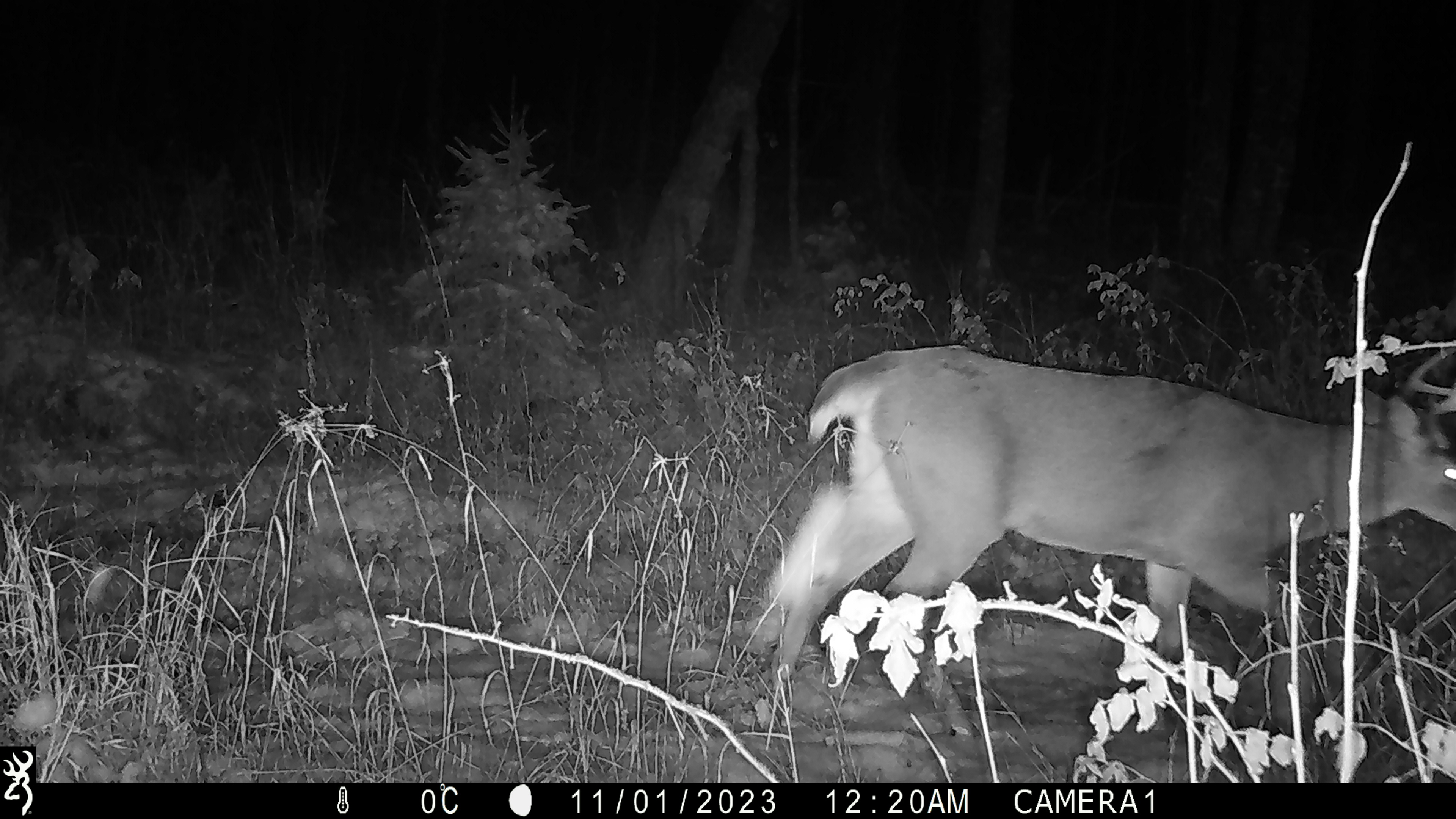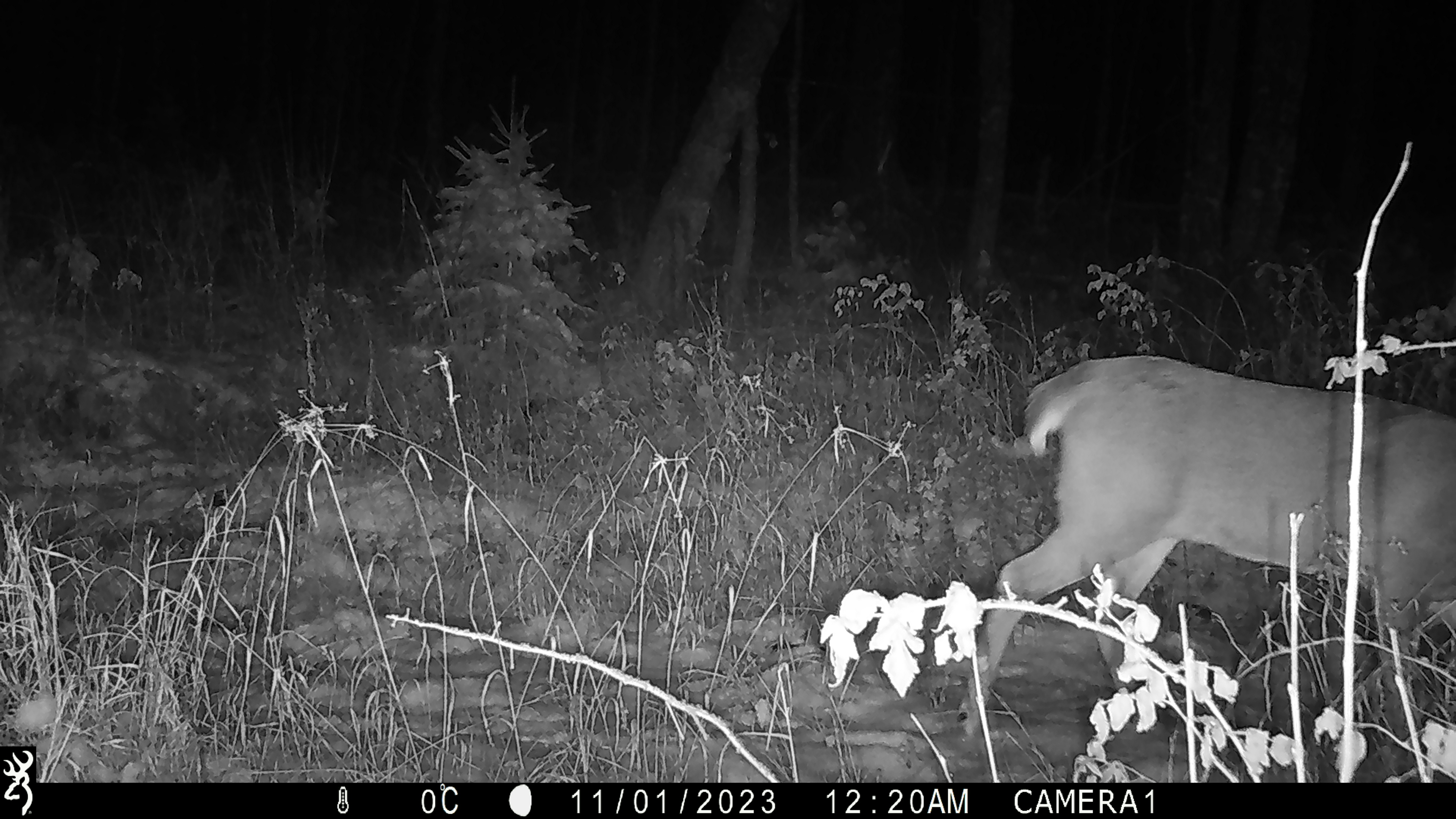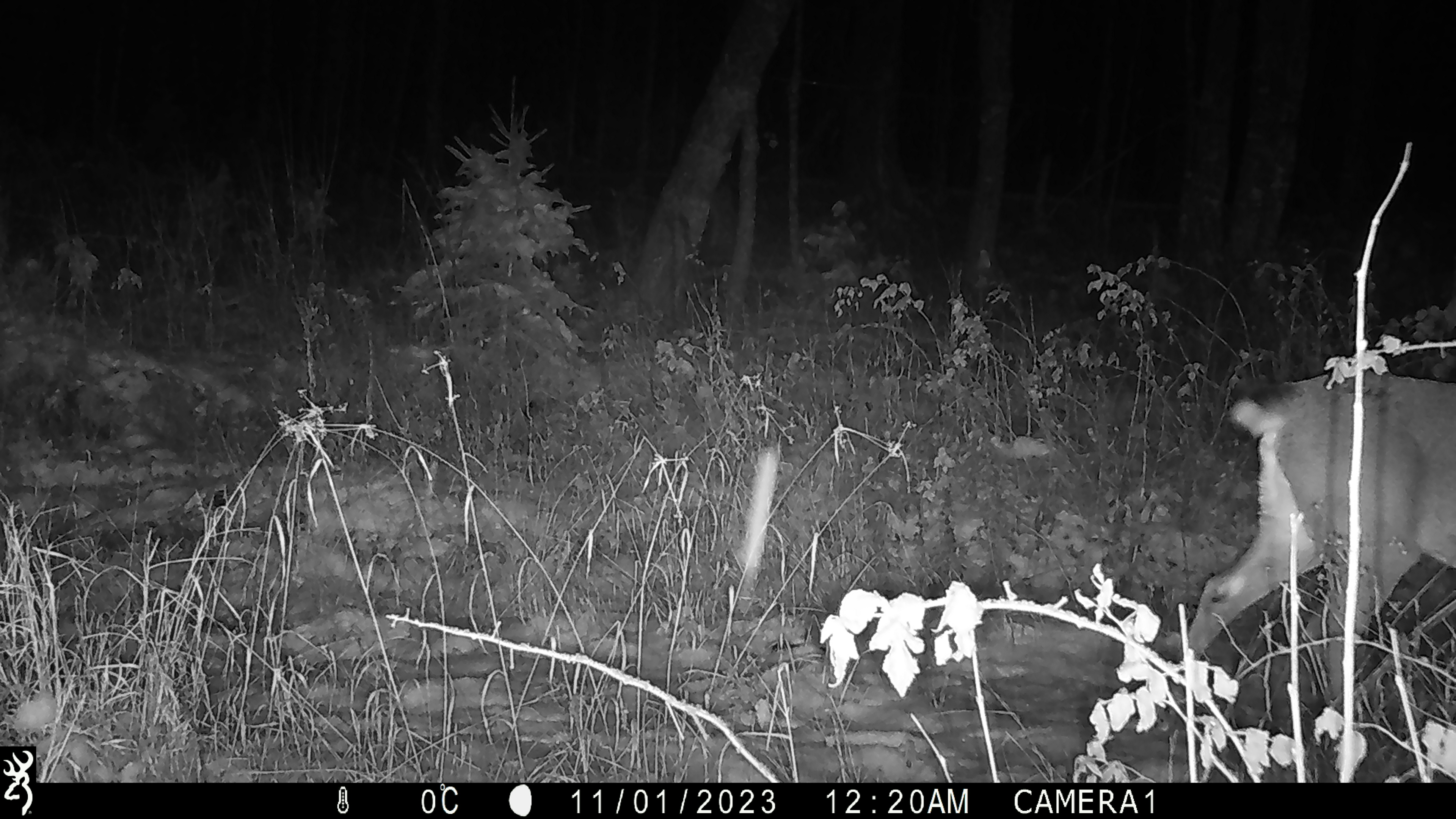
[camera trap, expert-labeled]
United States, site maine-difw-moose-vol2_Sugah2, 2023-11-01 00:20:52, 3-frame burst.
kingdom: Animalia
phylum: Chordata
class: Mammalia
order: Artiodactyla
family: Cervidae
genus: Odocoileus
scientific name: Odocoileus virginianus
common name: white-tailed deer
White-tailed deer (Odocoileus virginianus).